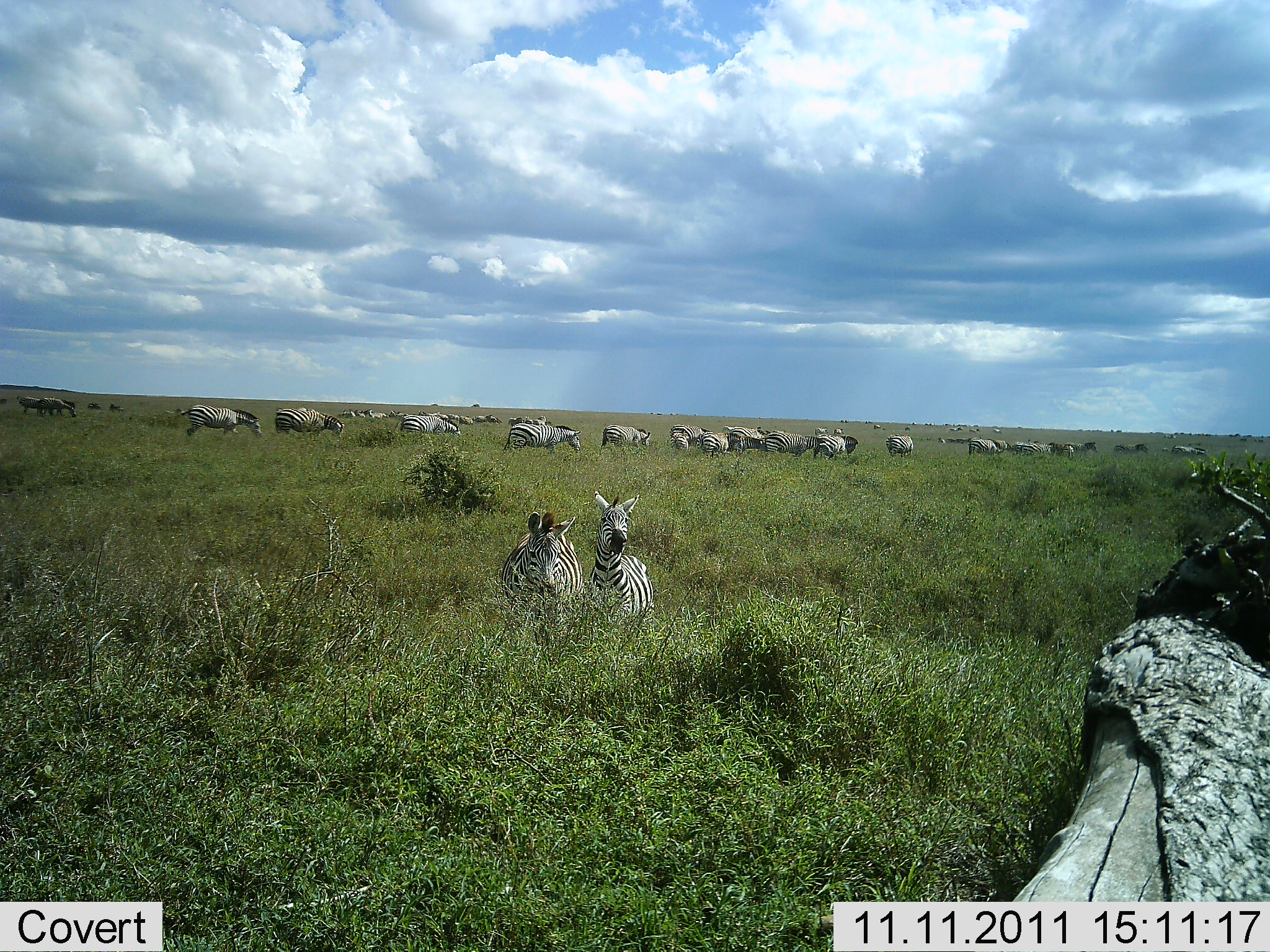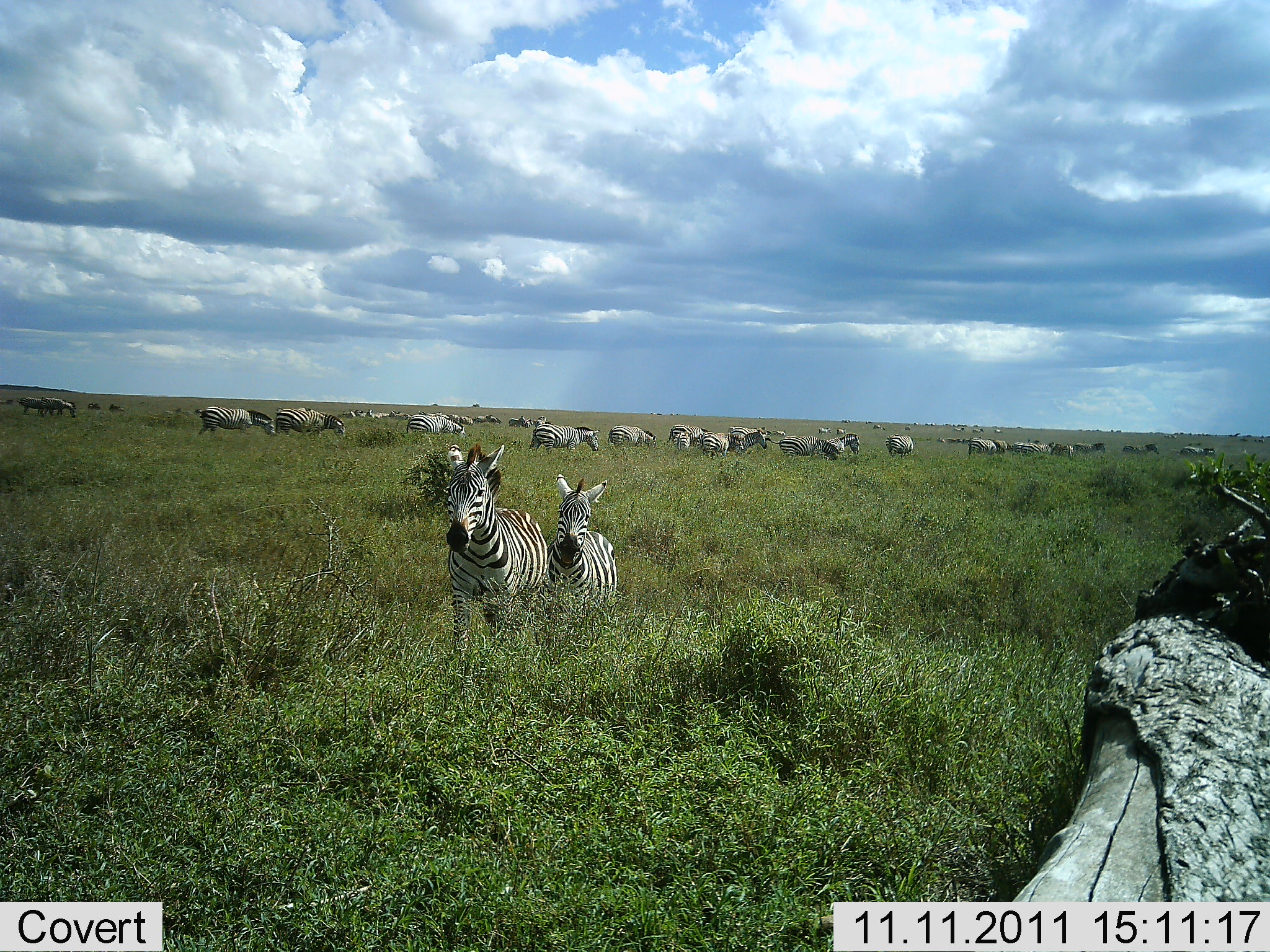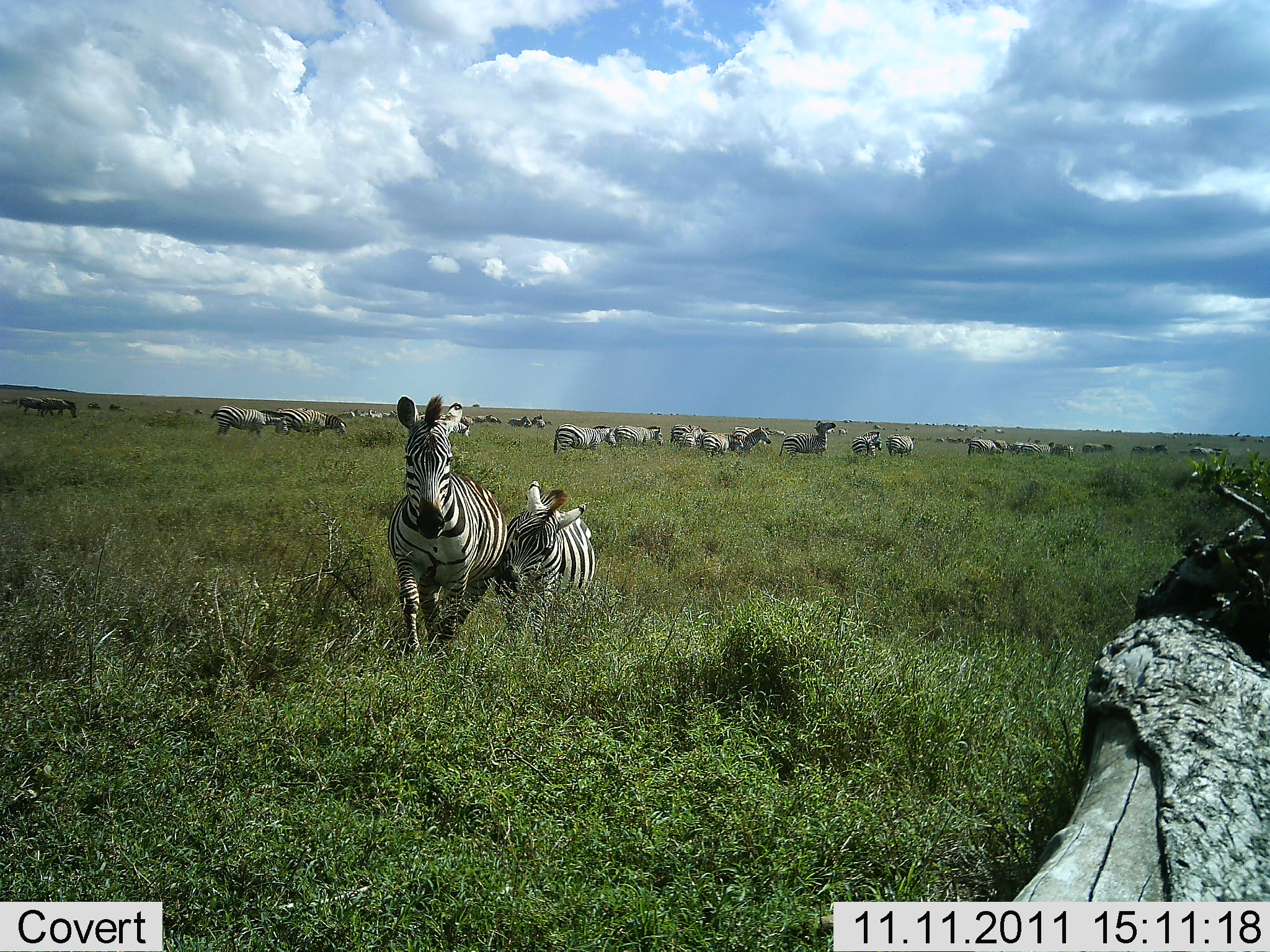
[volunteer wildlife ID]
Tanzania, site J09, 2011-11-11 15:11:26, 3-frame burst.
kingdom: Animalia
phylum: Chordata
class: Mammalia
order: Perissodactyla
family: Equidae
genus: Equus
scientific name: Equus quagga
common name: plains zebra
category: zebra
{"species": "zebra (plains zebra) (Equus quagga)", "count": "11-50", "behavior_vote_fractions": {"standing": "33%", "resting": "0%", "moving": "87%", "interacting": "13%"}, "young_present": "7%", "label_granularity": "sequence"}